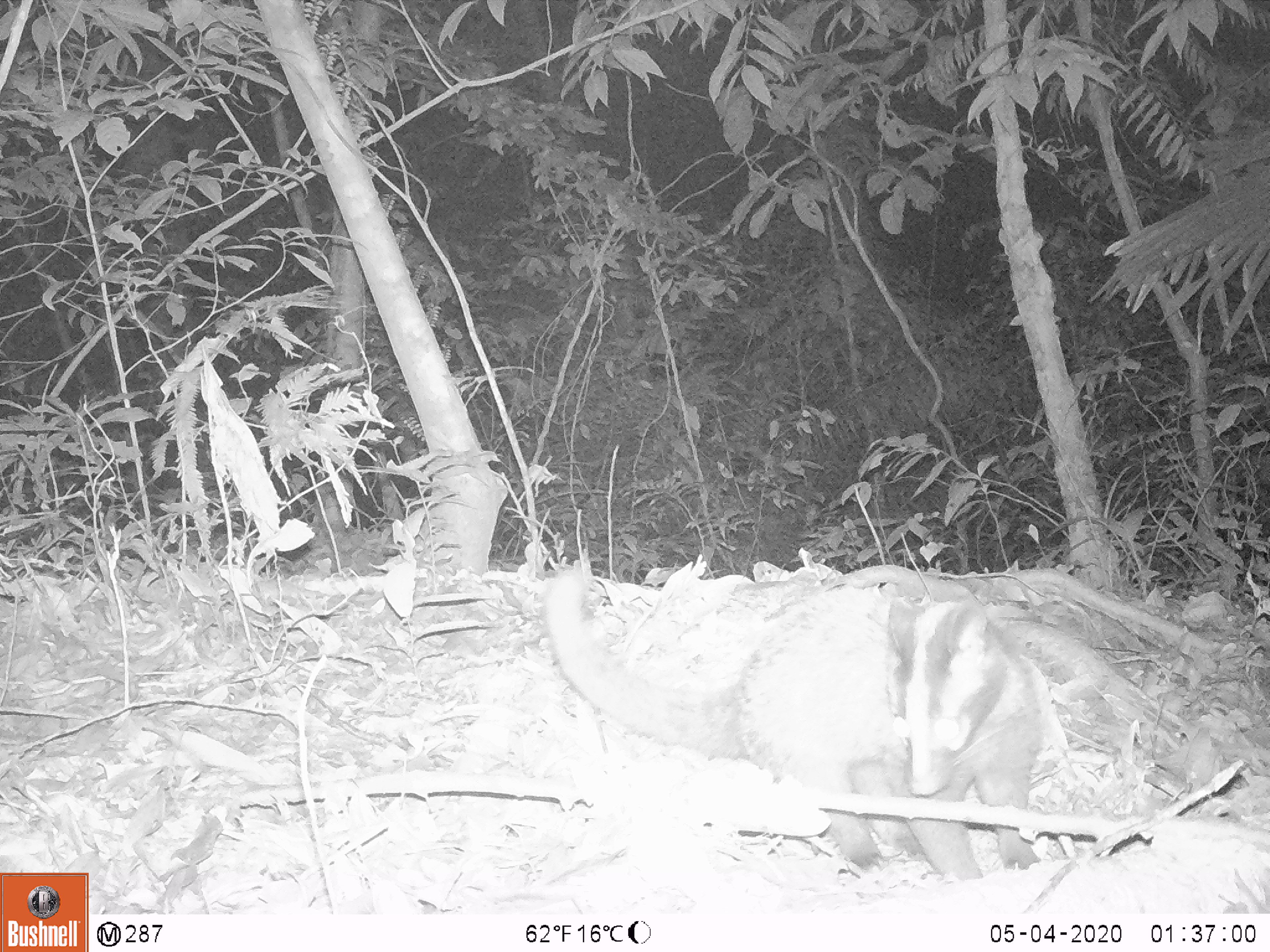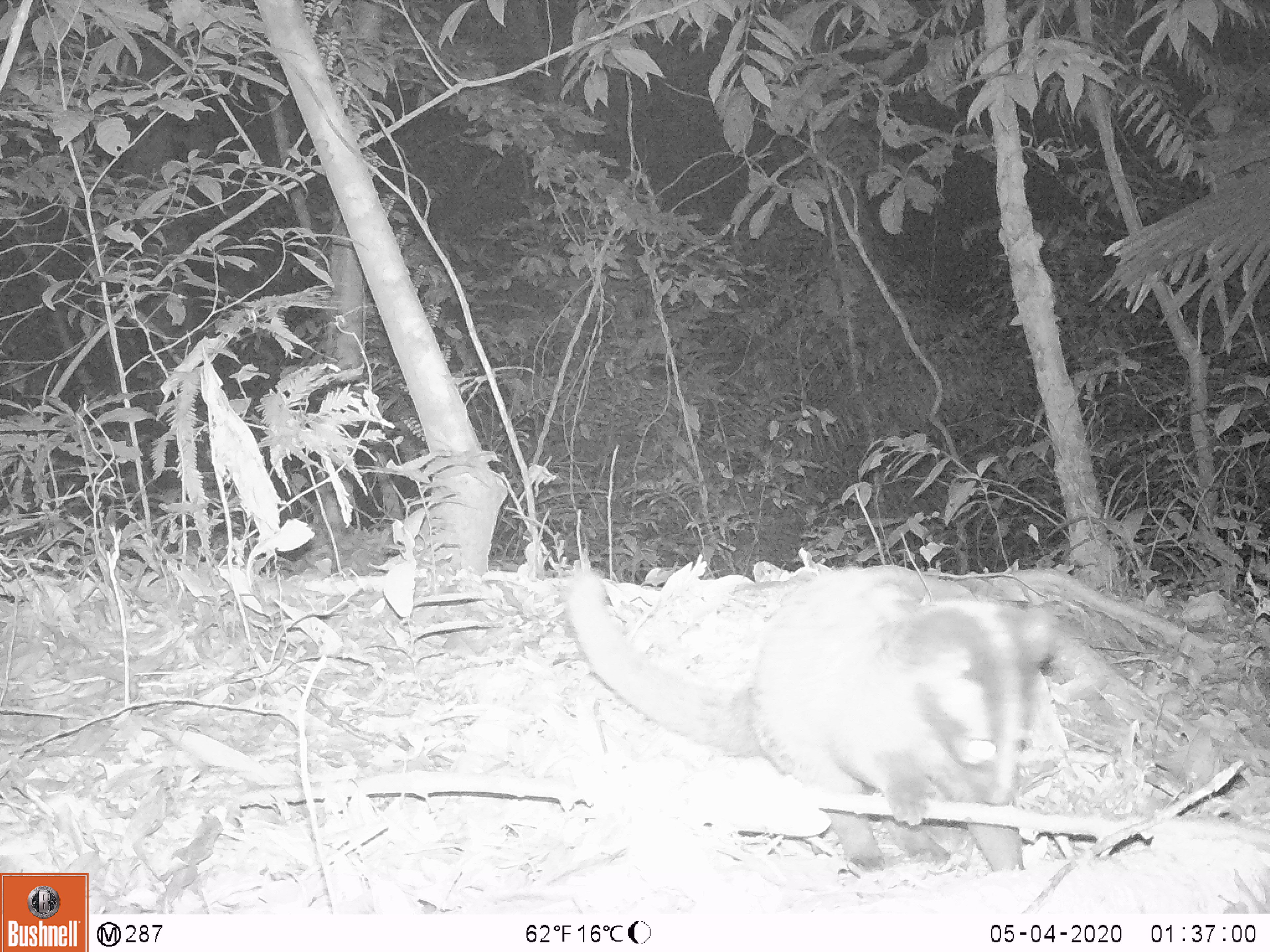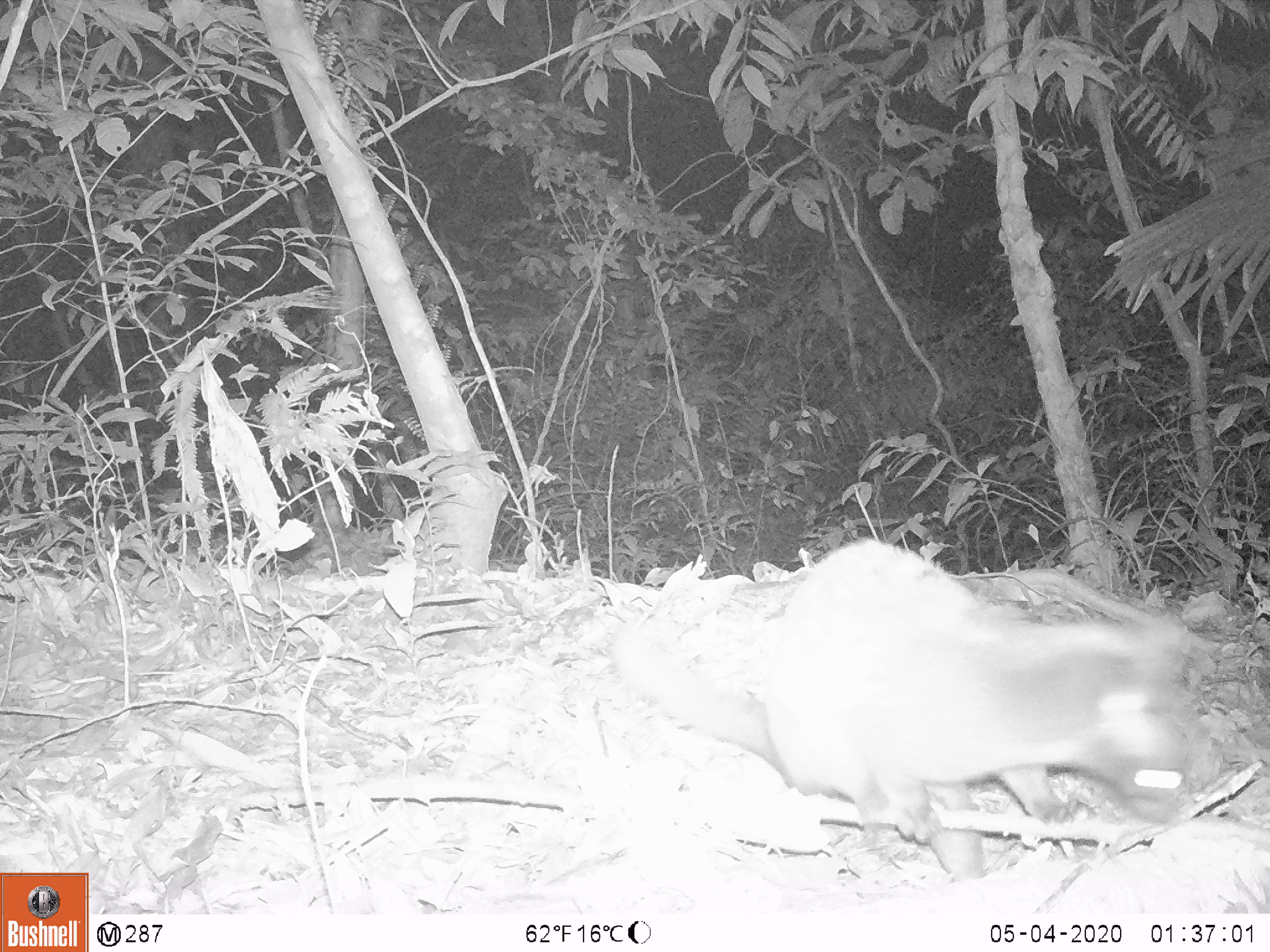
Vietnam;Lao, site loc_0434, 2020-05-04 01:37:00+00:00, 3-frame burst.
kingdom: Animalia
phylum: Chordata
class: Mammalia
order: Carnivora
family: Viverridae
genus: Paguma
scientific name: Paguma larvata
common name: masked palm civet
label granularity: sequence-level